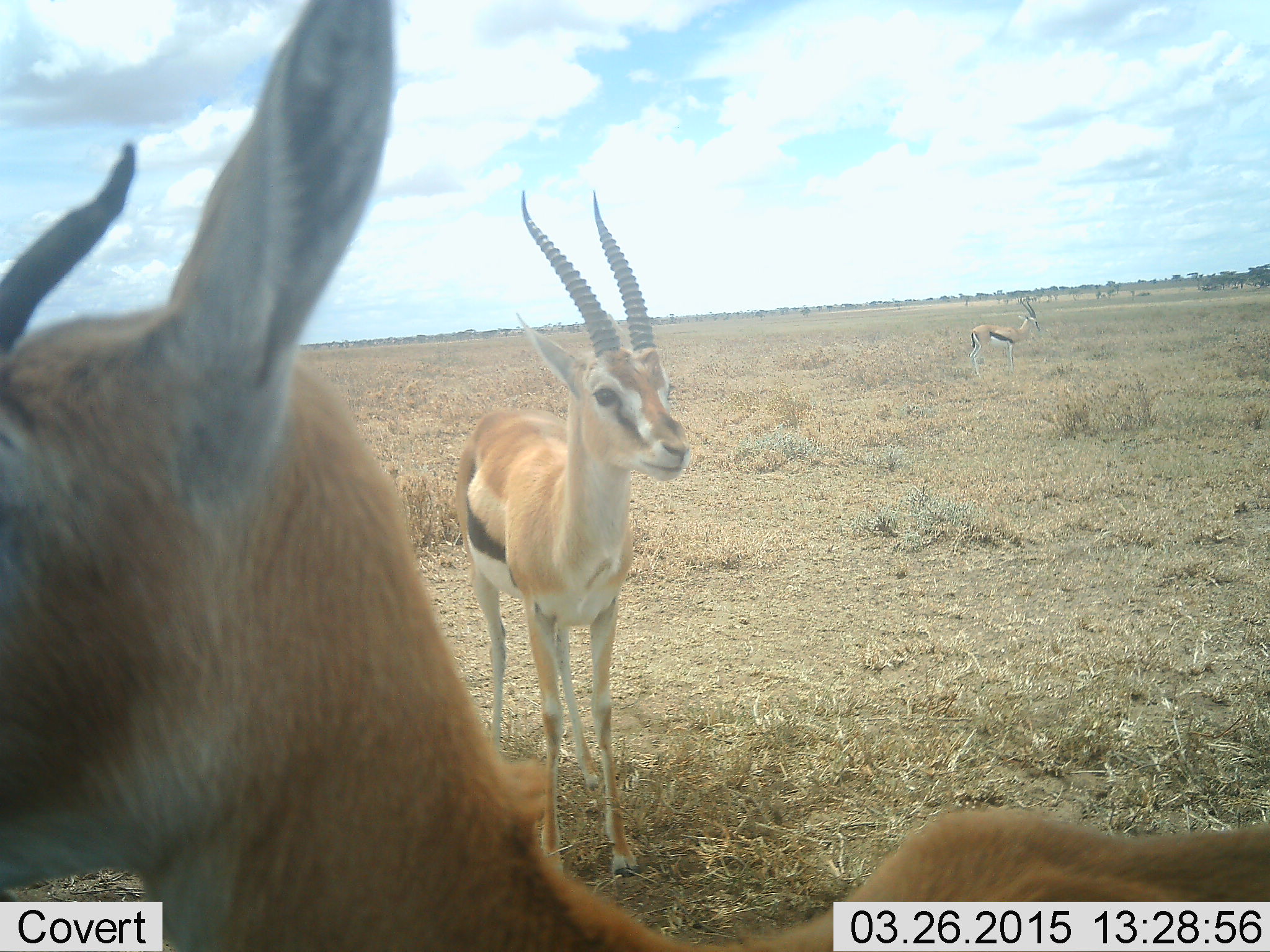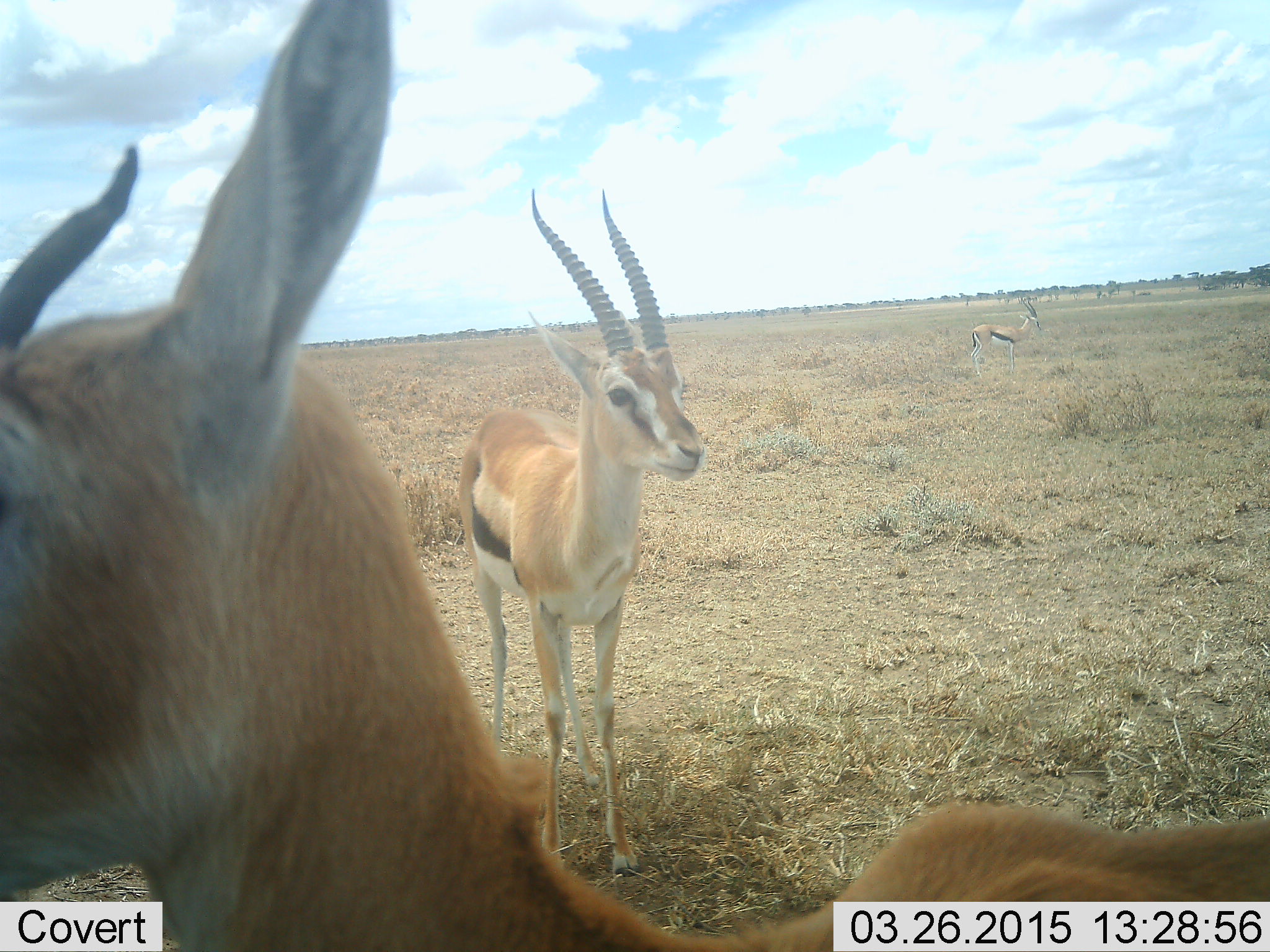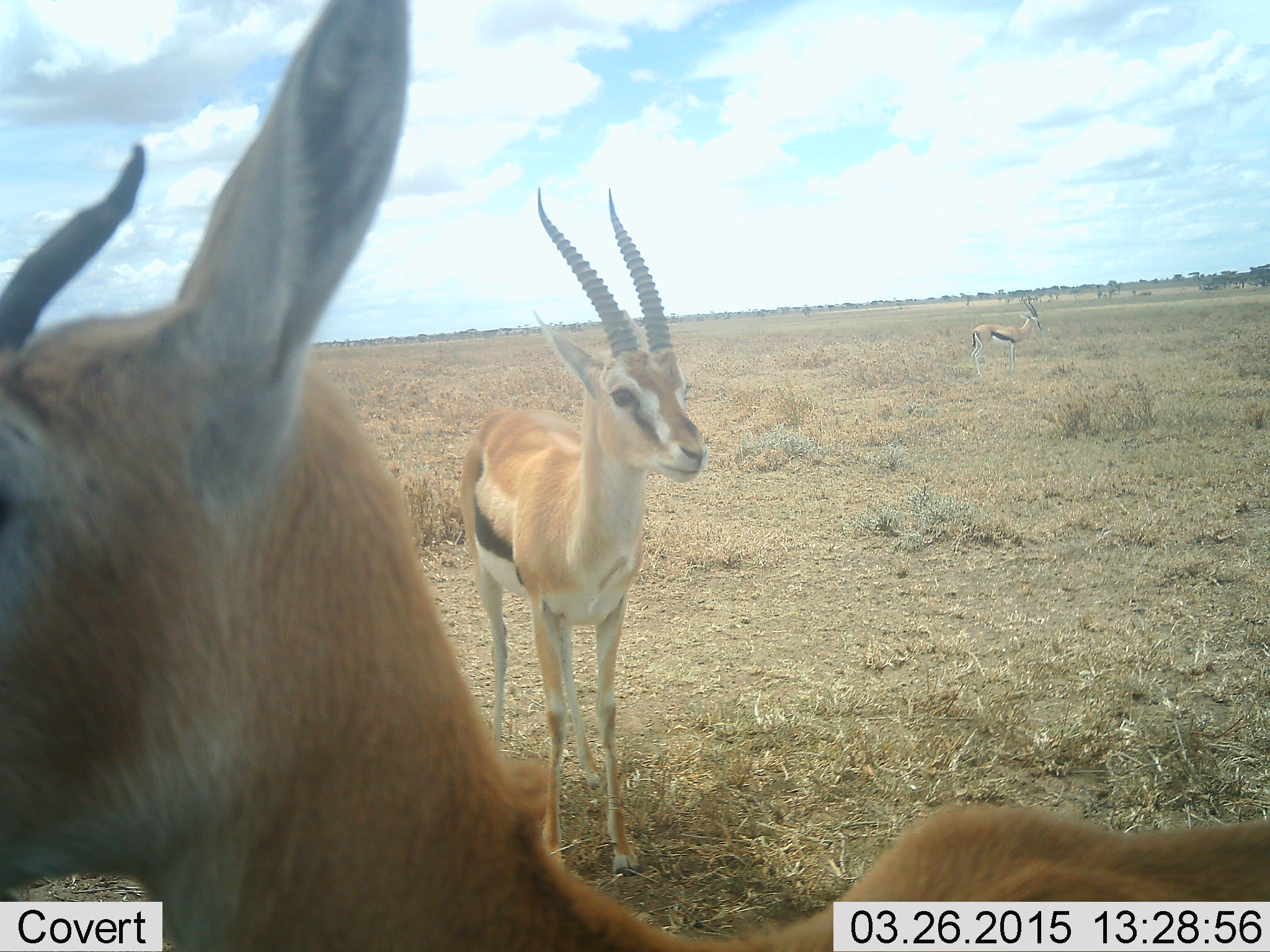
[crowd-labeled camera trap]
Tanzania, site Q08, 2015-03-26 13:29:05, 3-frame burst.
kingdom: Animalia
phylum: Chordata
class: Mammalia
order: Artiodactyla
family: Bovidae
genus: Eudorcas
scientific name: Eudorcas thomsonii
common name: thomson's gazelle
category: gazellethomsons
Gazellethomsons (thomson's gazelle) (Eudorcas thomsonii), count 3. Behavior (volunteer vote fractions): standing 100%, resting 10%, moving 10%, interacting 0%. Young present (vote fraction): 0%. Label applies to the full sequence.